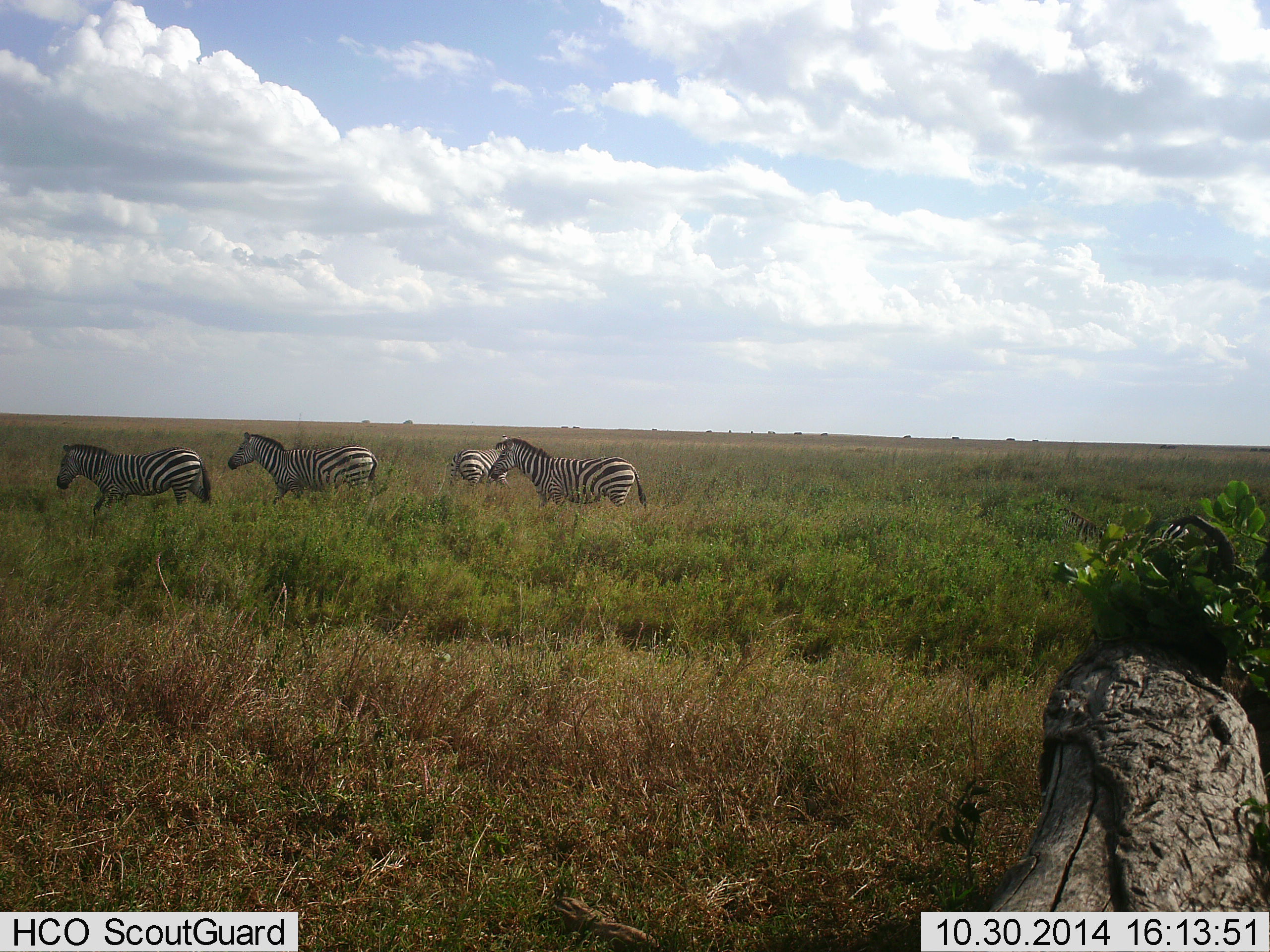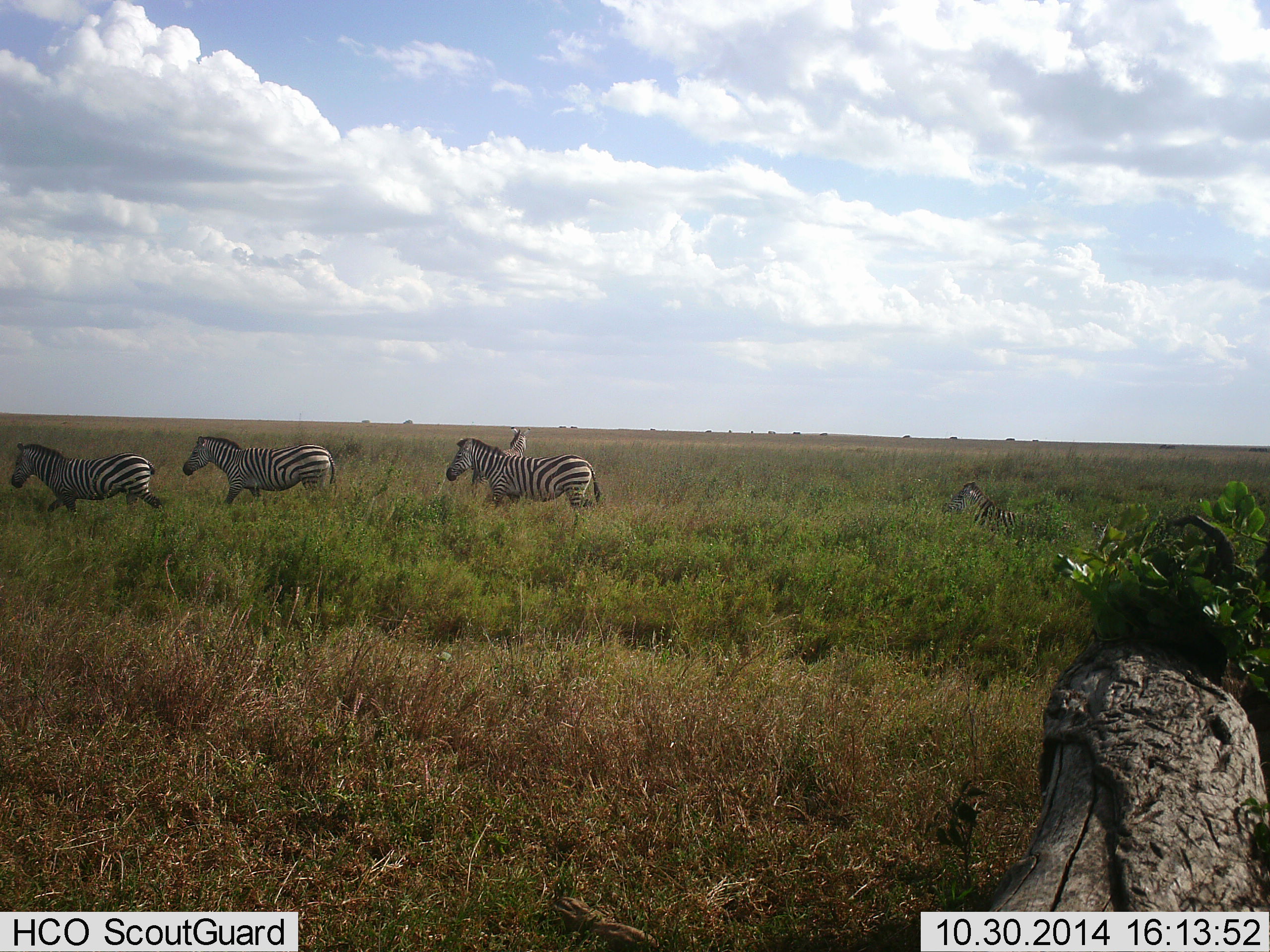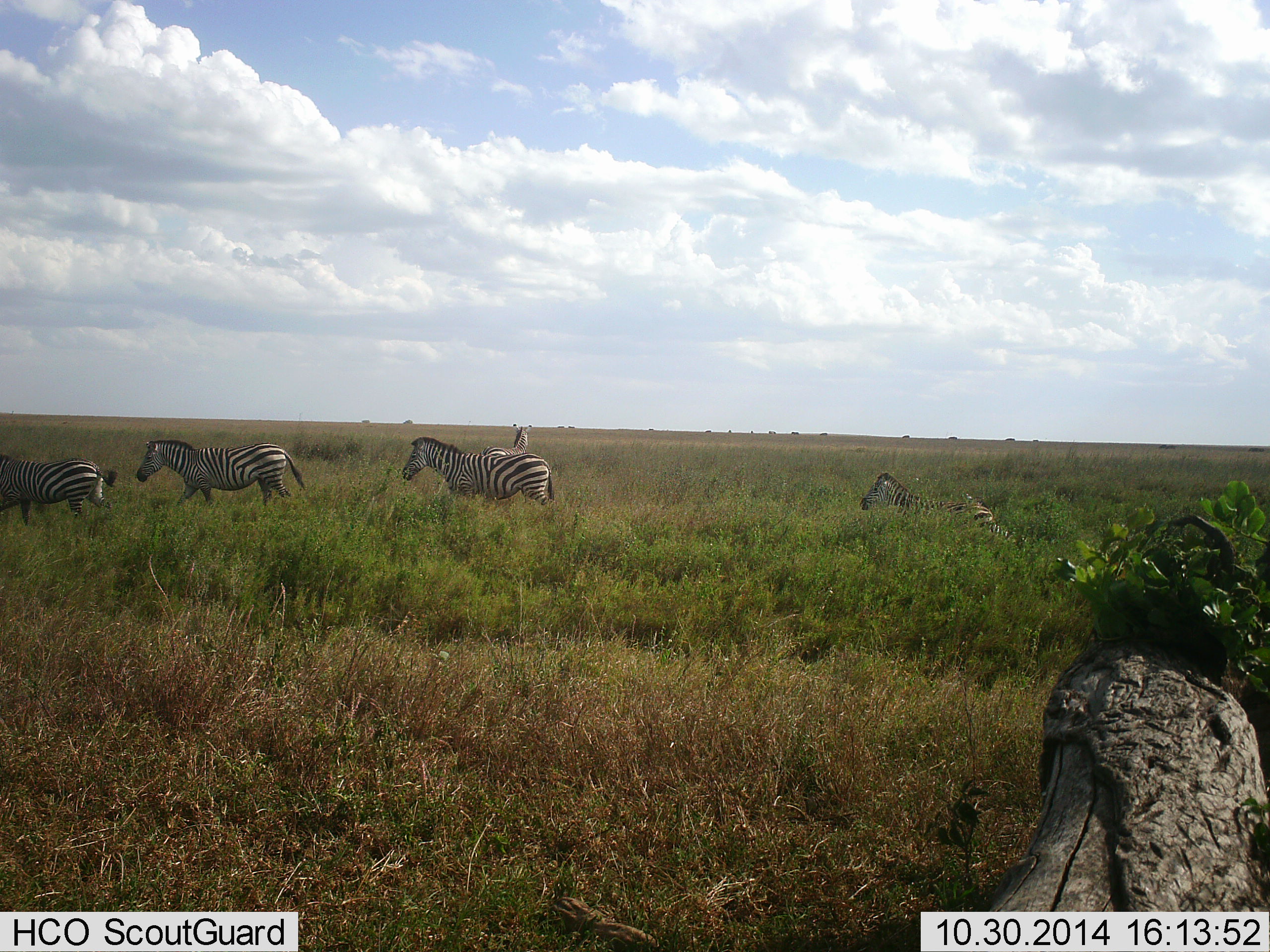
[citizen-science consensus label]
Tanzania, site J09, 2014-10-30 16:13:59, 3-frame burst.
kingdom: Animalia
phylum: Chordata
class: Mammalia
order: Perissodactyla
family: Equidae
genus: Equus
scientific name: Equus quagga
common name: plains zebra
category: zebra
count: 5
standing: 20%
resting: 0%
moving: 100%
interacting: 0%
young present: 30%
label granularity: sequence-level